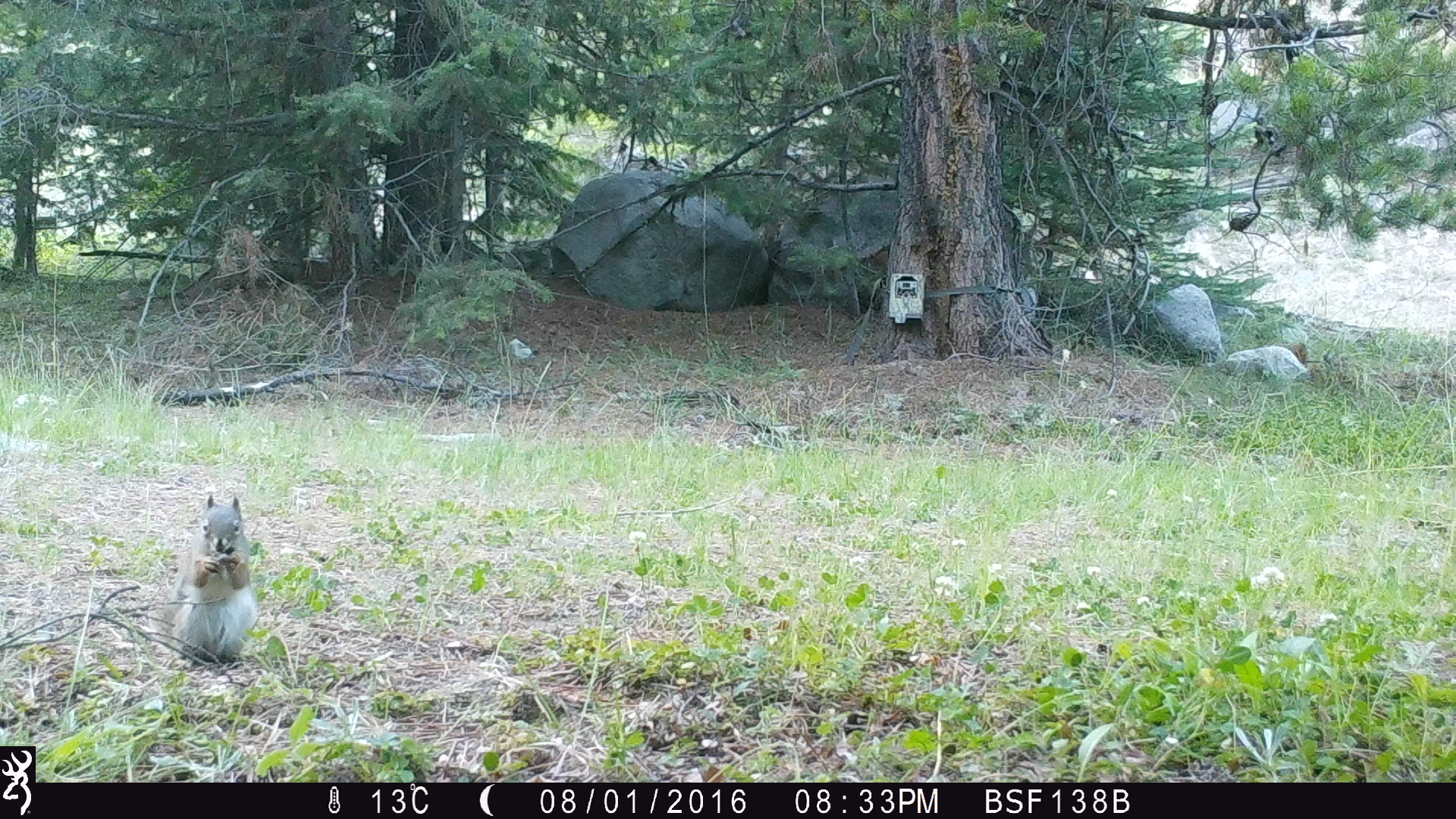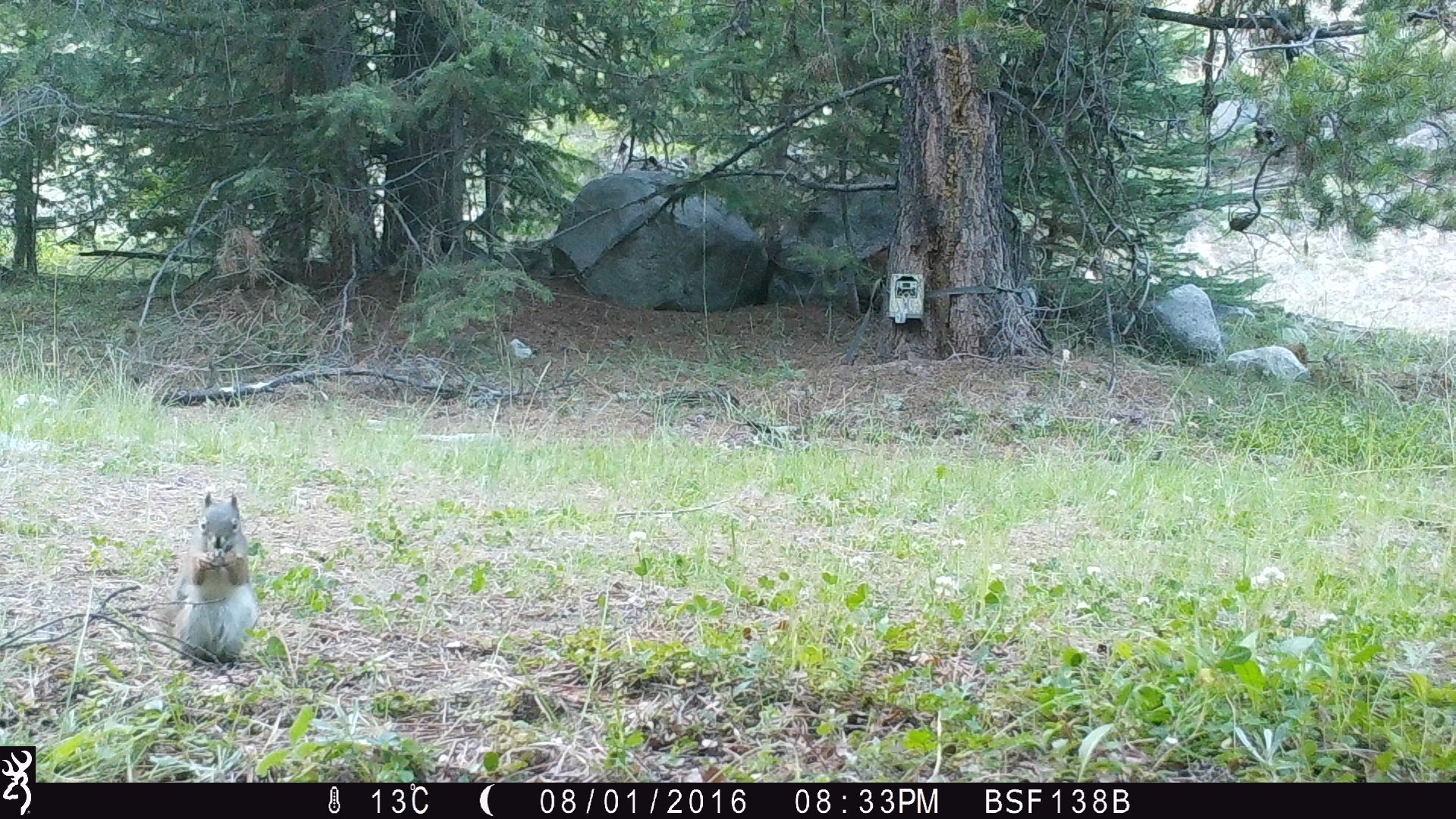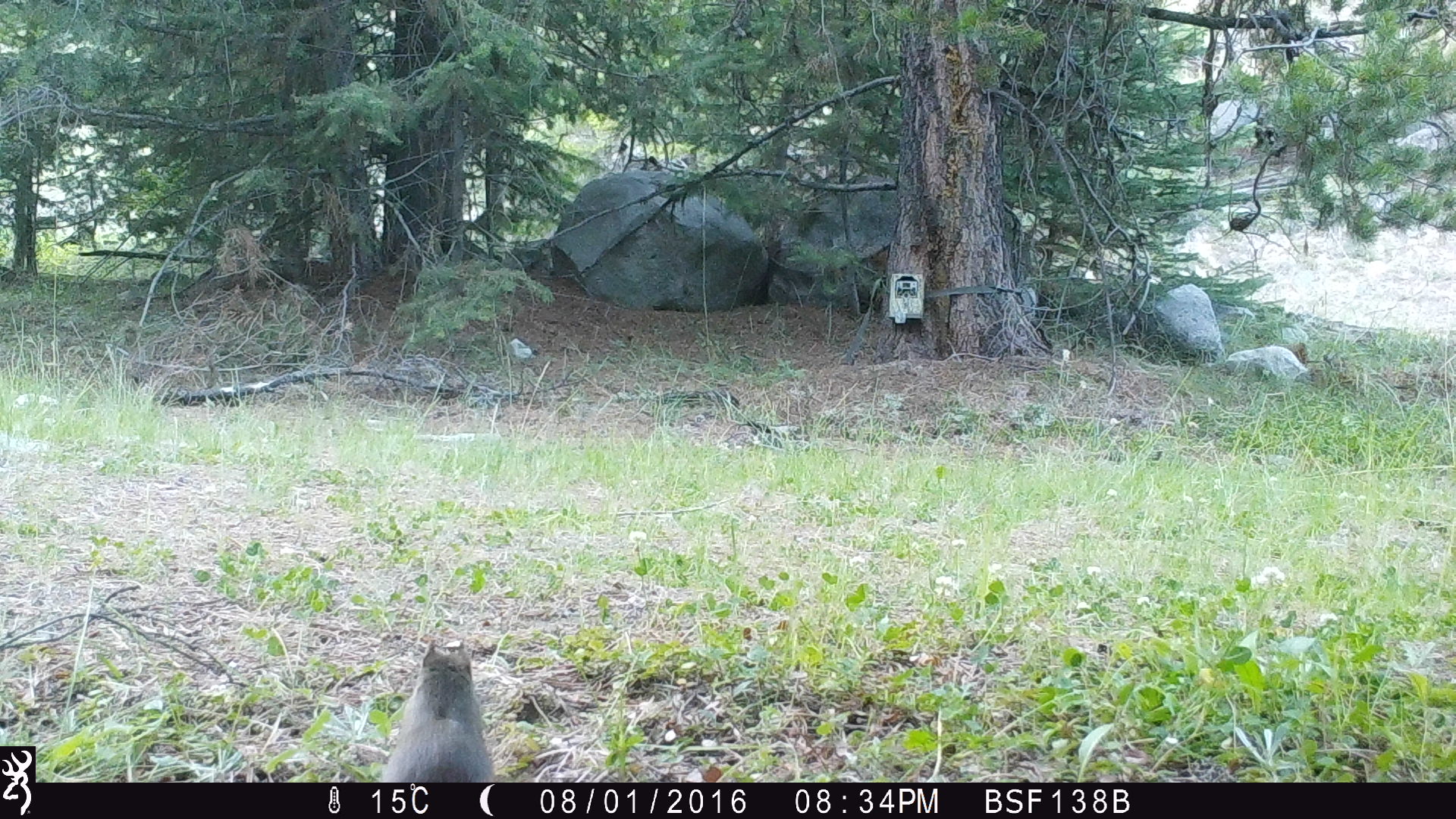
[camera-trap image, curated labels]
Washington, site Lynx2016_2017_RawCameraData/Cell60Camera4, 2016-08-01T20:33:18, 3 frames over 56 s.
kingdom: Animalia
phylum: Chordata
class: Mammalia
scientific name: Mammalia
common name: small mammal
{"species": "small mammal (Mammalia)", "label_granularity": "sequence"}